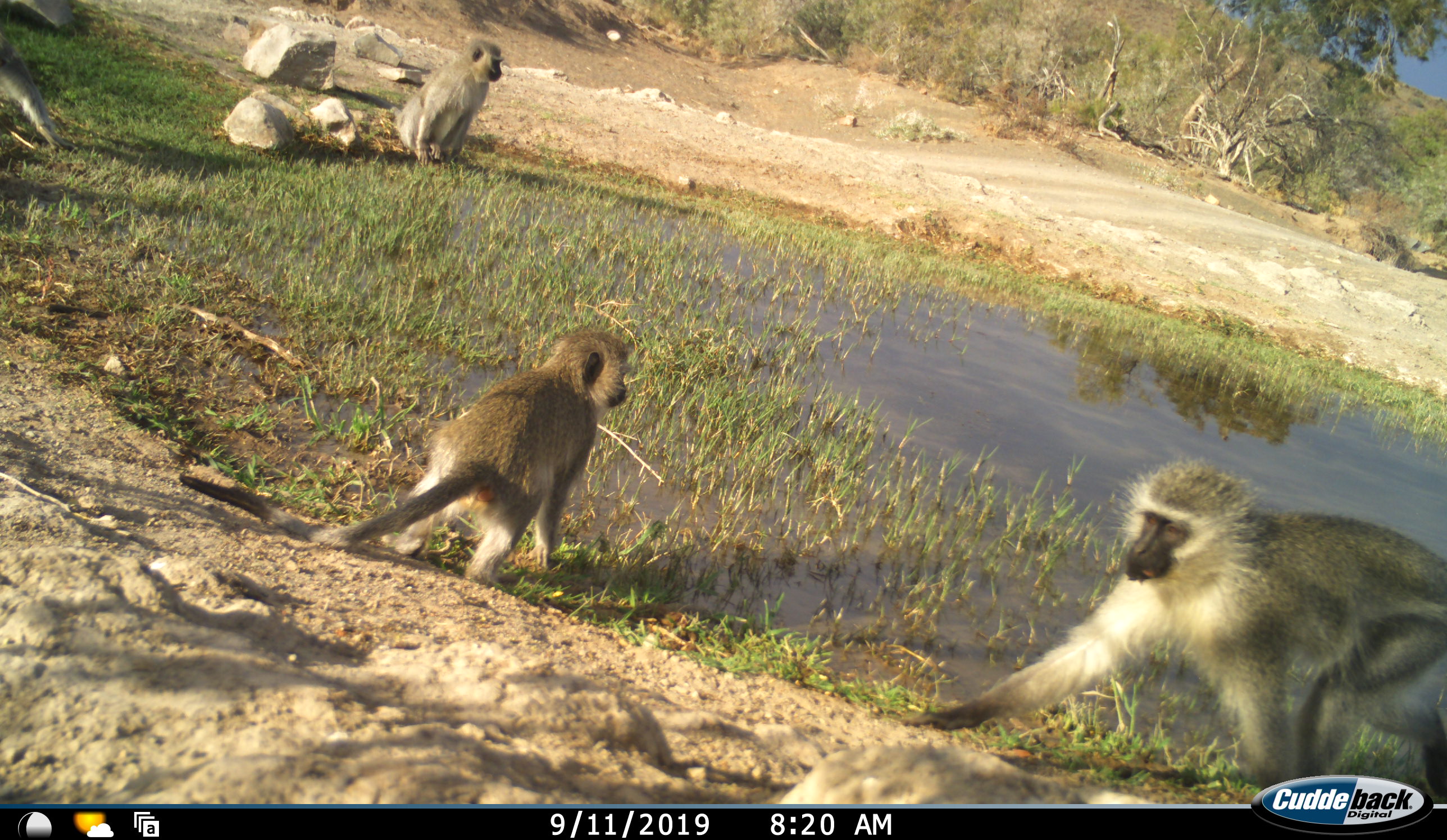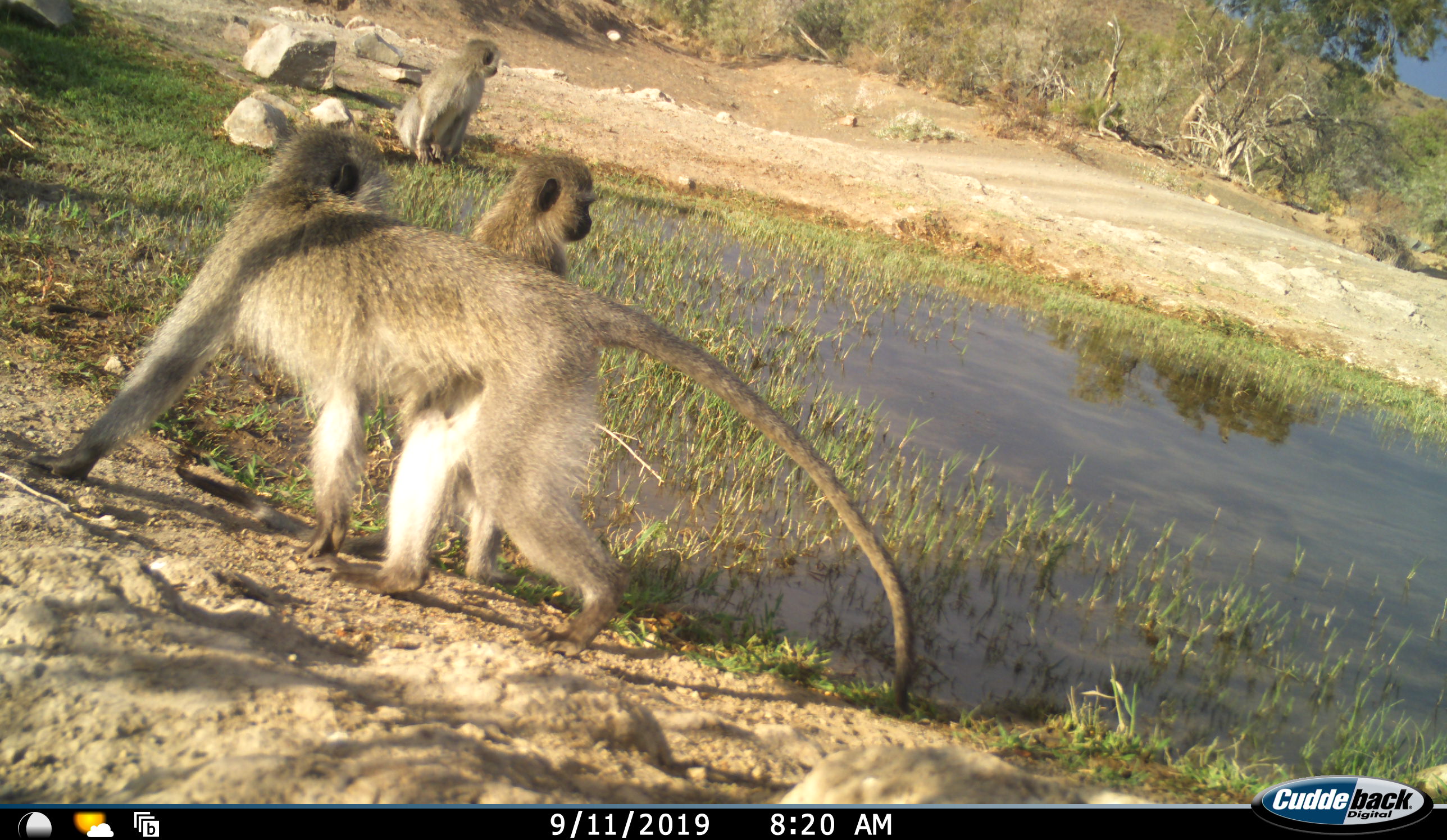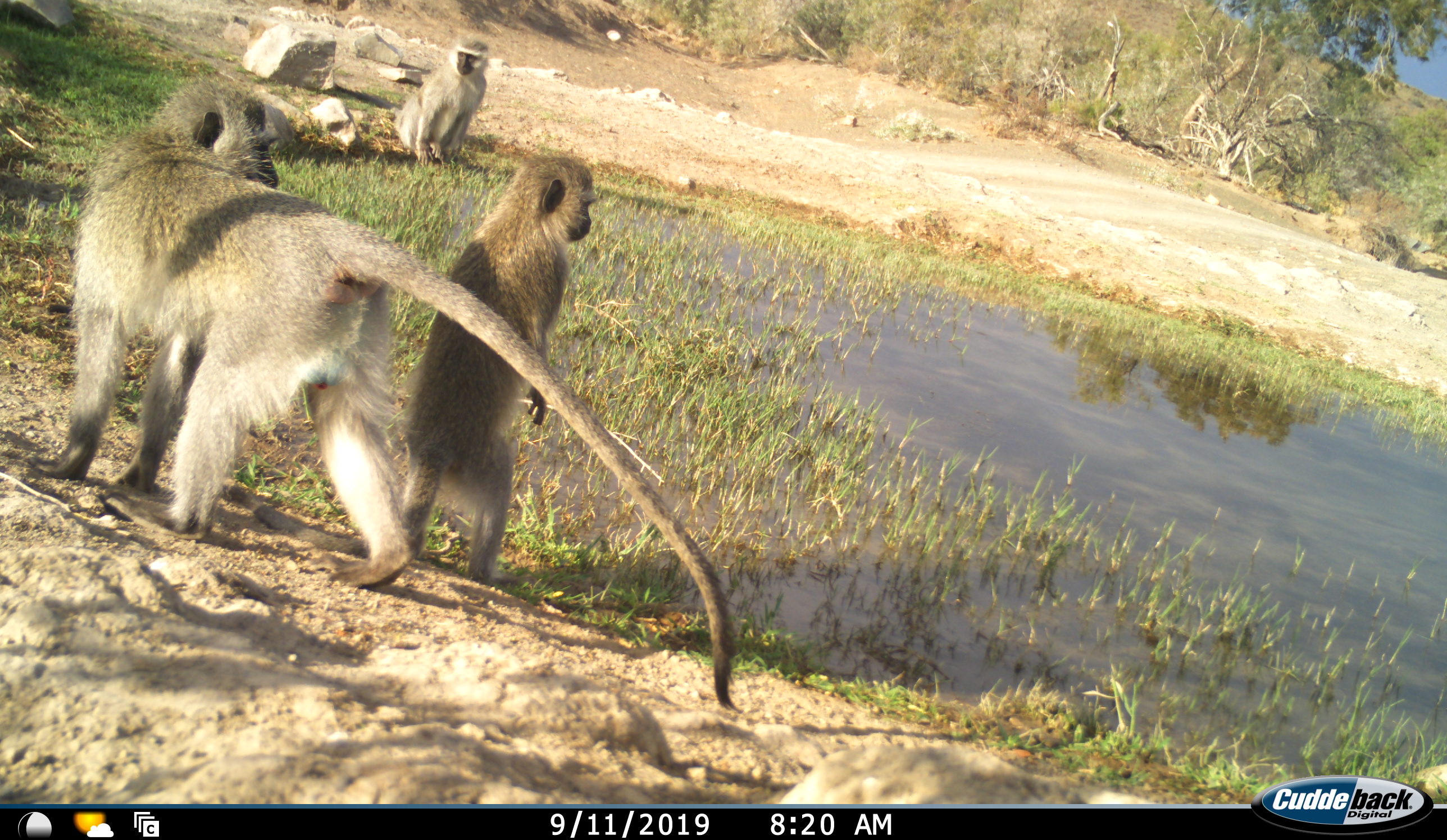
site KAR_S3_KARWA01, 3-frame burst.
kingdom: Animalia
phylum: Chordata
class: Mammalia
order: Primates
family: Cercopithecidae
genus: Chlorocebus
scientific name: Chlorocebus pygerythrus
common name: vervet monkey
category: monkeyvervet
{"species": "monkeyvervet (vervet monkey) (Chlorocebus pygerythrus)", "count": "3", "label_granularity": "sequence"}